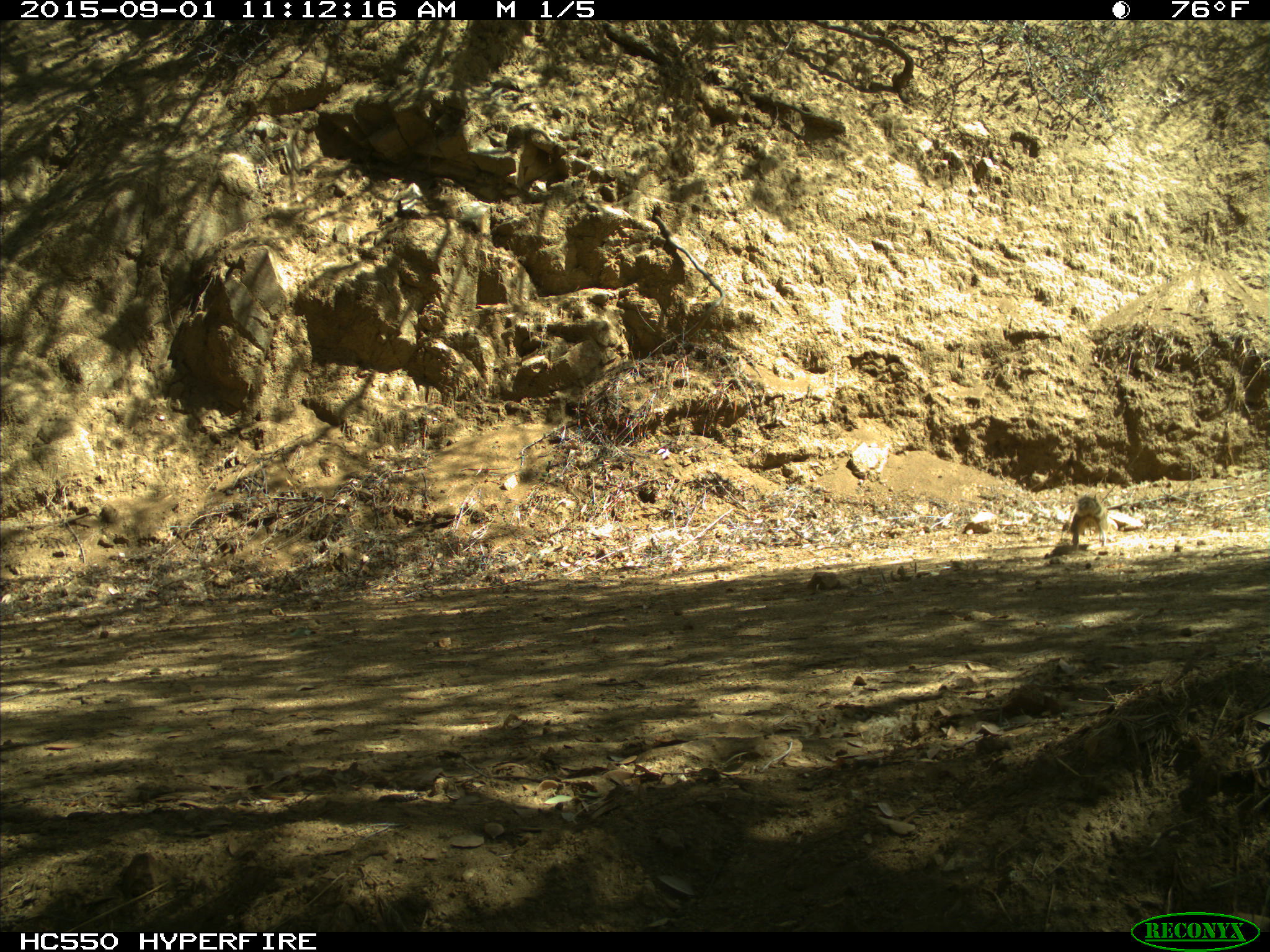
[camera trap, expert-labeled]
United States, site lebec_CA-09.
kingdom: Animalia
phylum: Chordata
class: Mammalia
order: Rodentia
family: Sciuridae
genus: Otospermophilus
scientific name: Otospermophilus beecheyi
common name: california ground squirrel